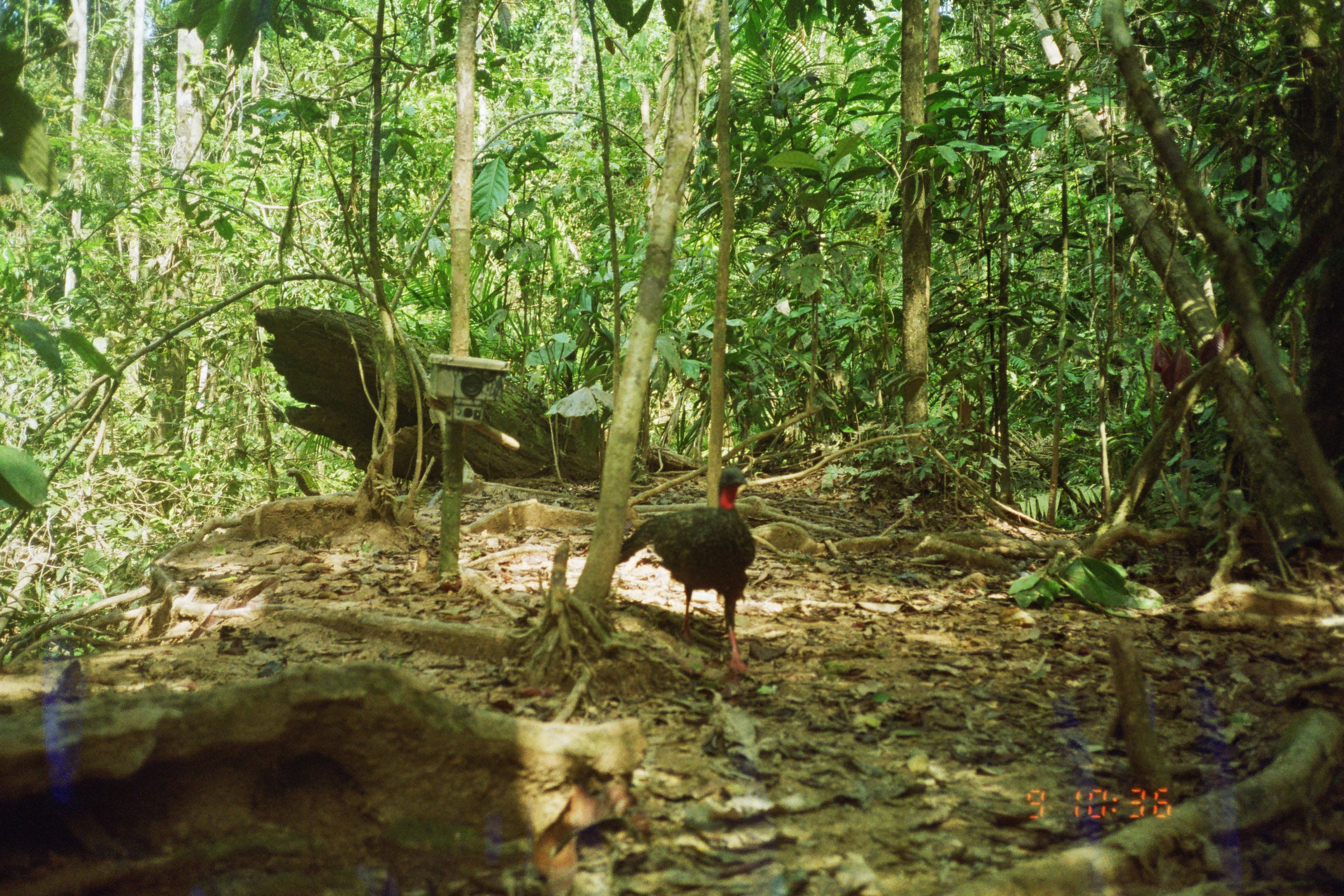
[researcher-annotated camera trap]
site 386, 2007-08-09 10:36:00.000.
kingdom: Animalia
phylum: Chordata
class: Aves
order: Galliformes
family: Cracidae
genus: Penelope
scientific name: Penelope jacquacu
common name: spix's guan